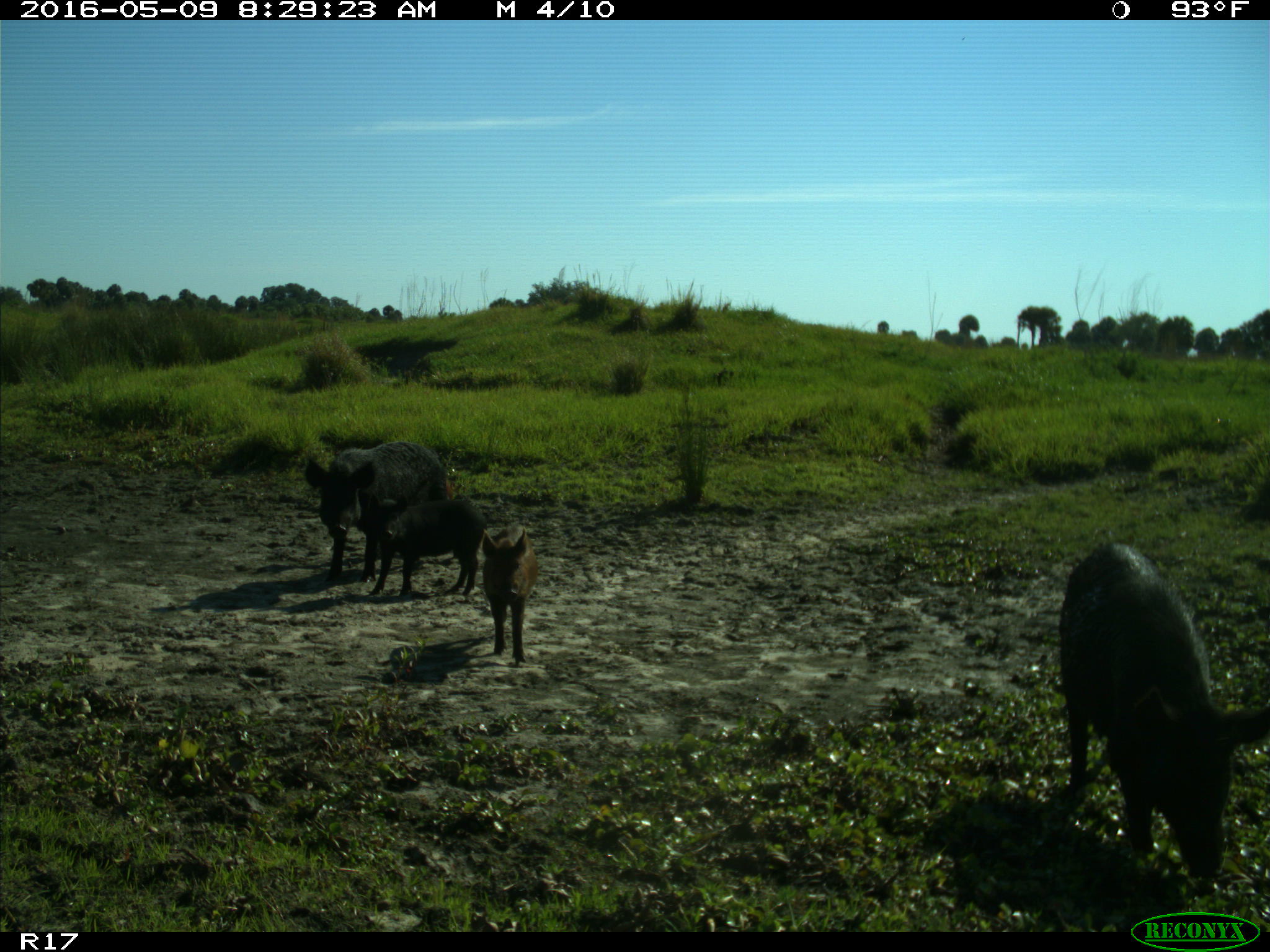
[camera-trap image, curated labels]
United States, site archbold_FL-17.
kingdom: Animalia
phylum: Chordata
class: Mammalia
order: Artiodactyla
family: Suidae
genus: Sus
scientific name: Sus scrofa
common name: wild boar